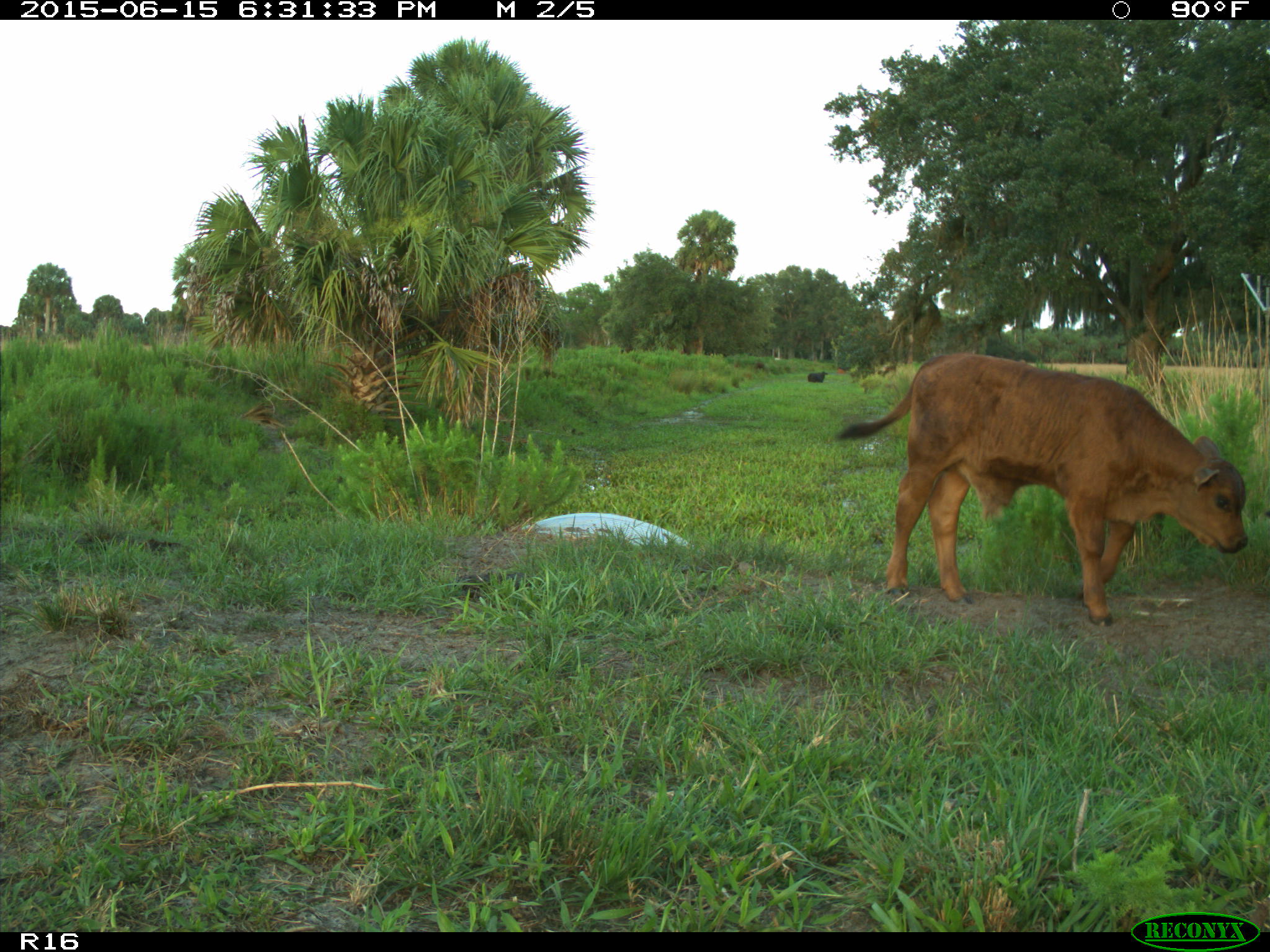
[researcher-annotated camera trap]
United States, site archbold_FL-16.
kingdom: Animalia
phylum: Chordata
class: Mammalia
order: Artiodactyla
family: Bovidae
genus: Bos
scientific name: Bos taurus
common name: domestic cow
Bos taurus (domestic cow).